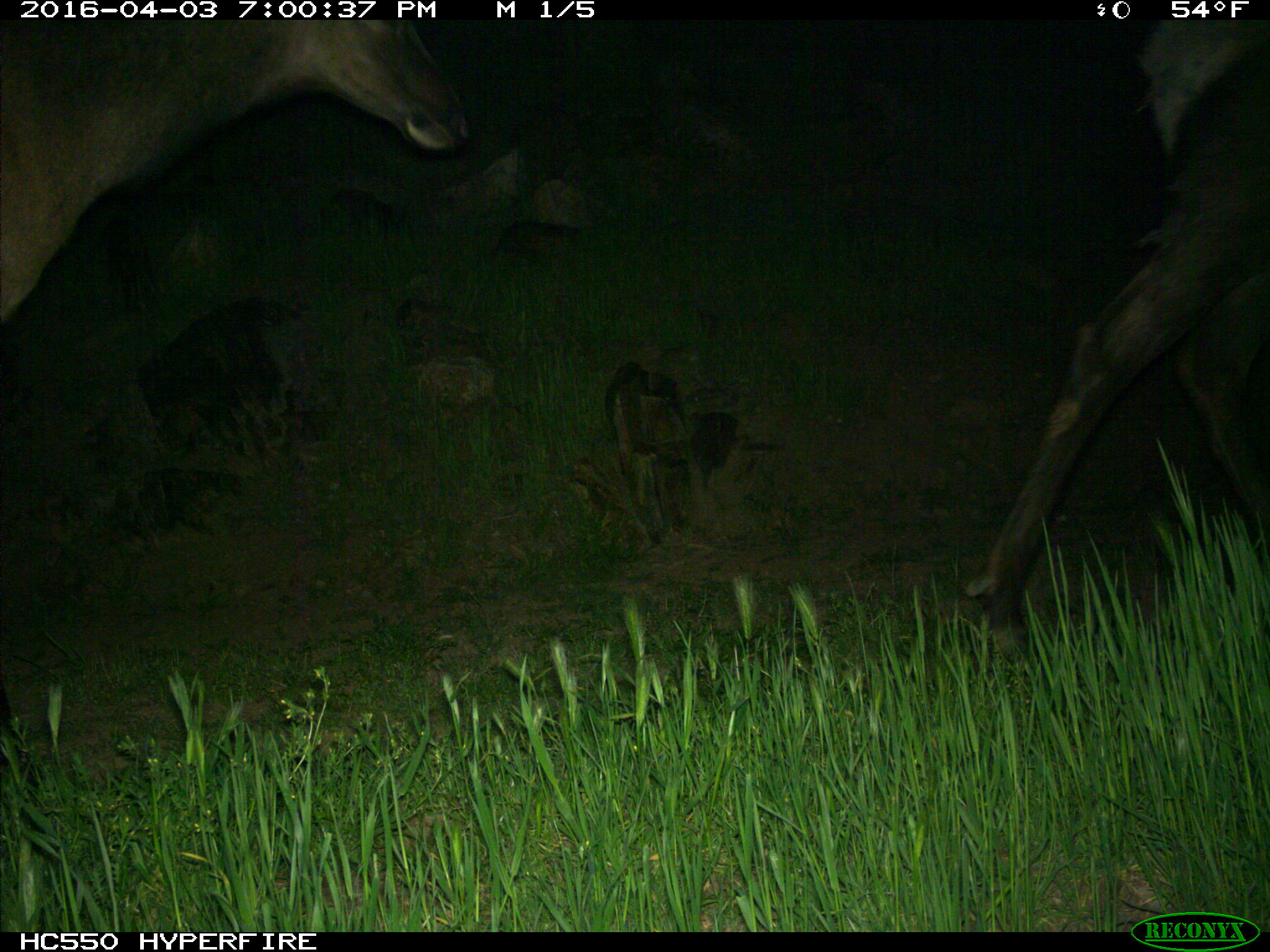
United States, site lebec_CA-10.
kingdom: Animalia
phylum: Chordata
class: Mammalia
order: Artiodactyla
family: Cervidae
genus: Cervus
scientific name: Cervus canadensis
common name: elk